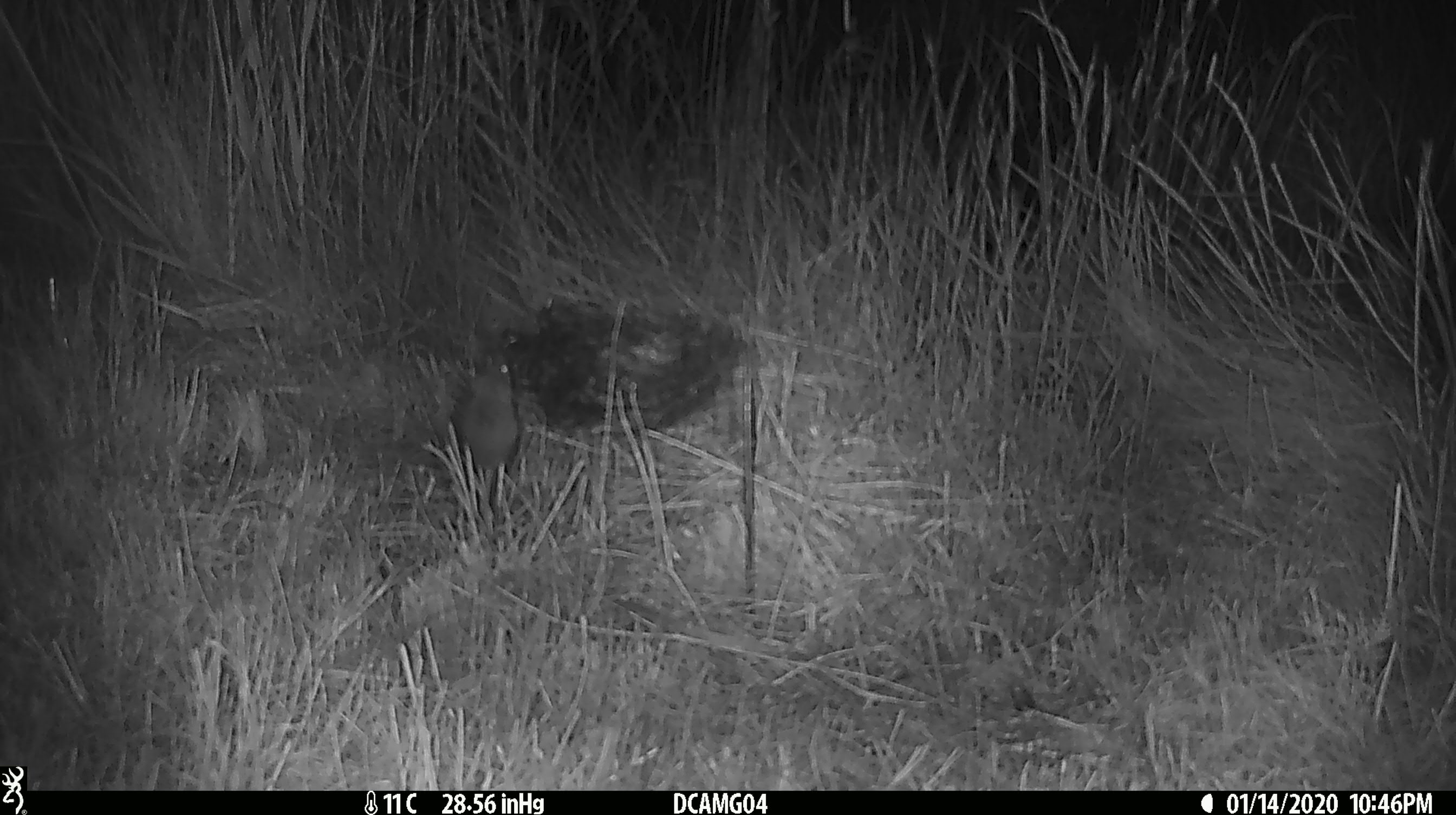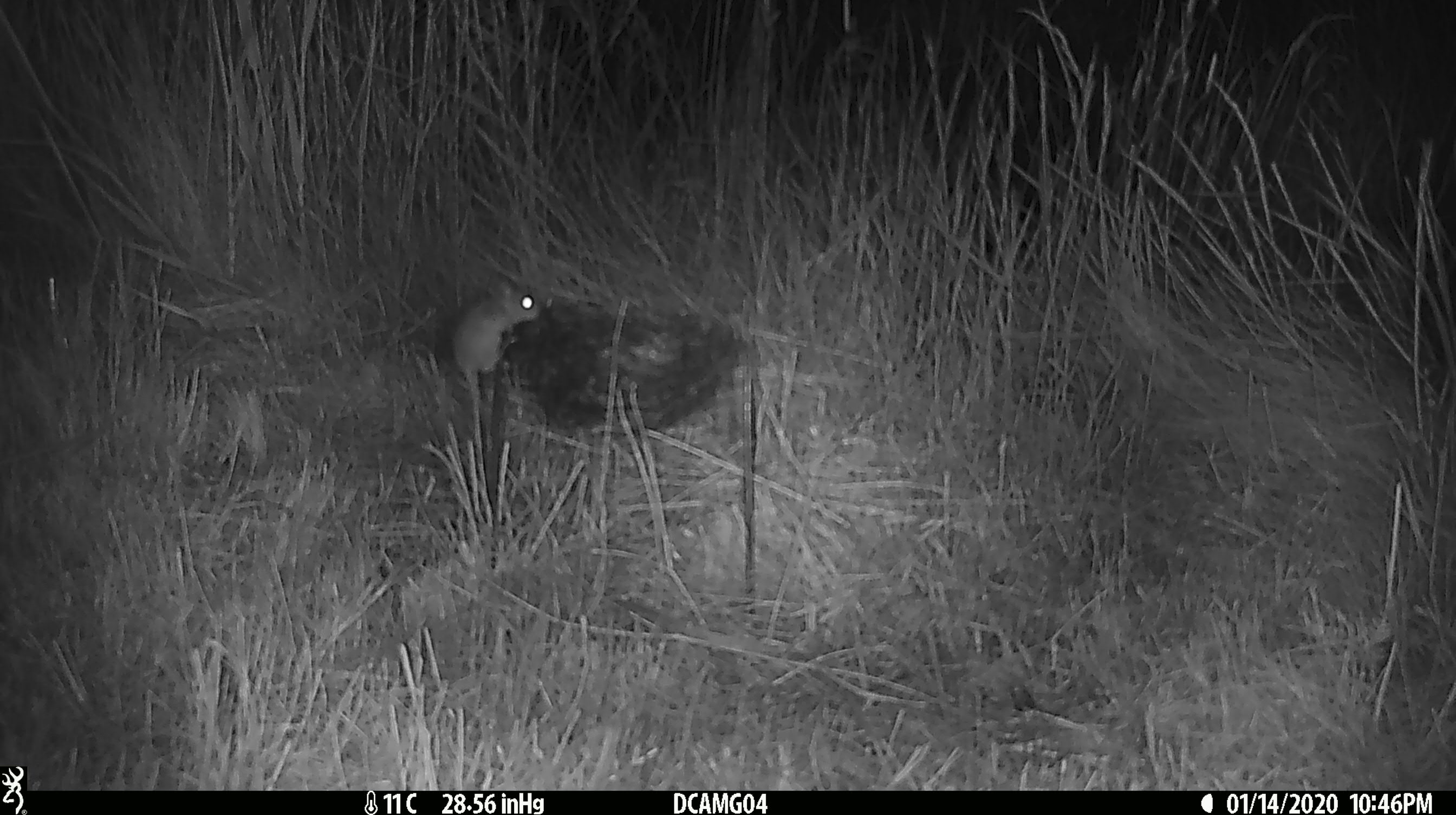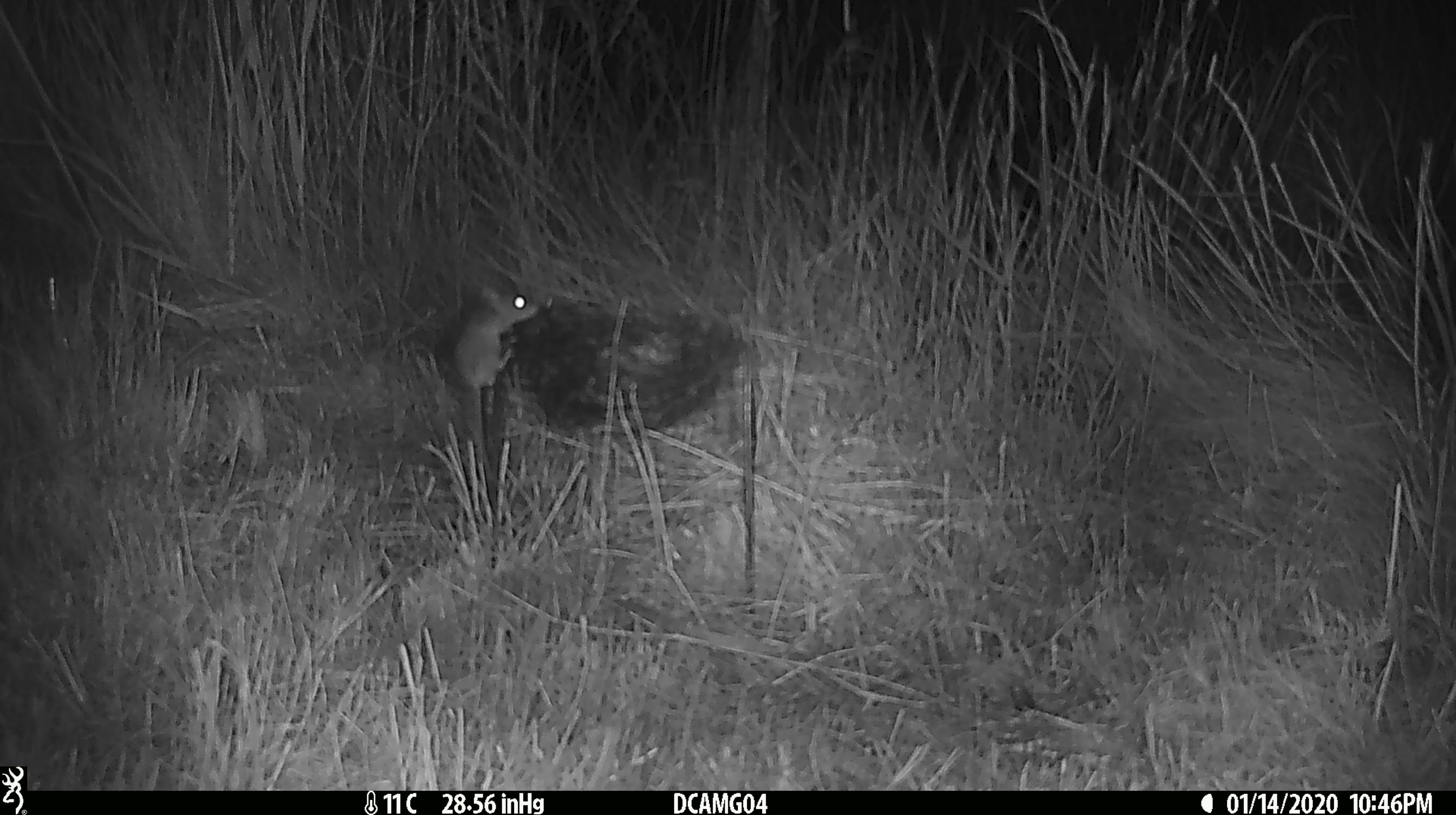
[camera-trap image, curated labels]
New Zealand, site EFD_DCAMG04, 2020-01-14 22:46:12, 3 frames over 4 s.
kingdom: Animalia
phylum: Chordata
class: Mammalia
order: Rodentia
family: Muridae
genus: Mus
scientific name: Mus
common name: mouse